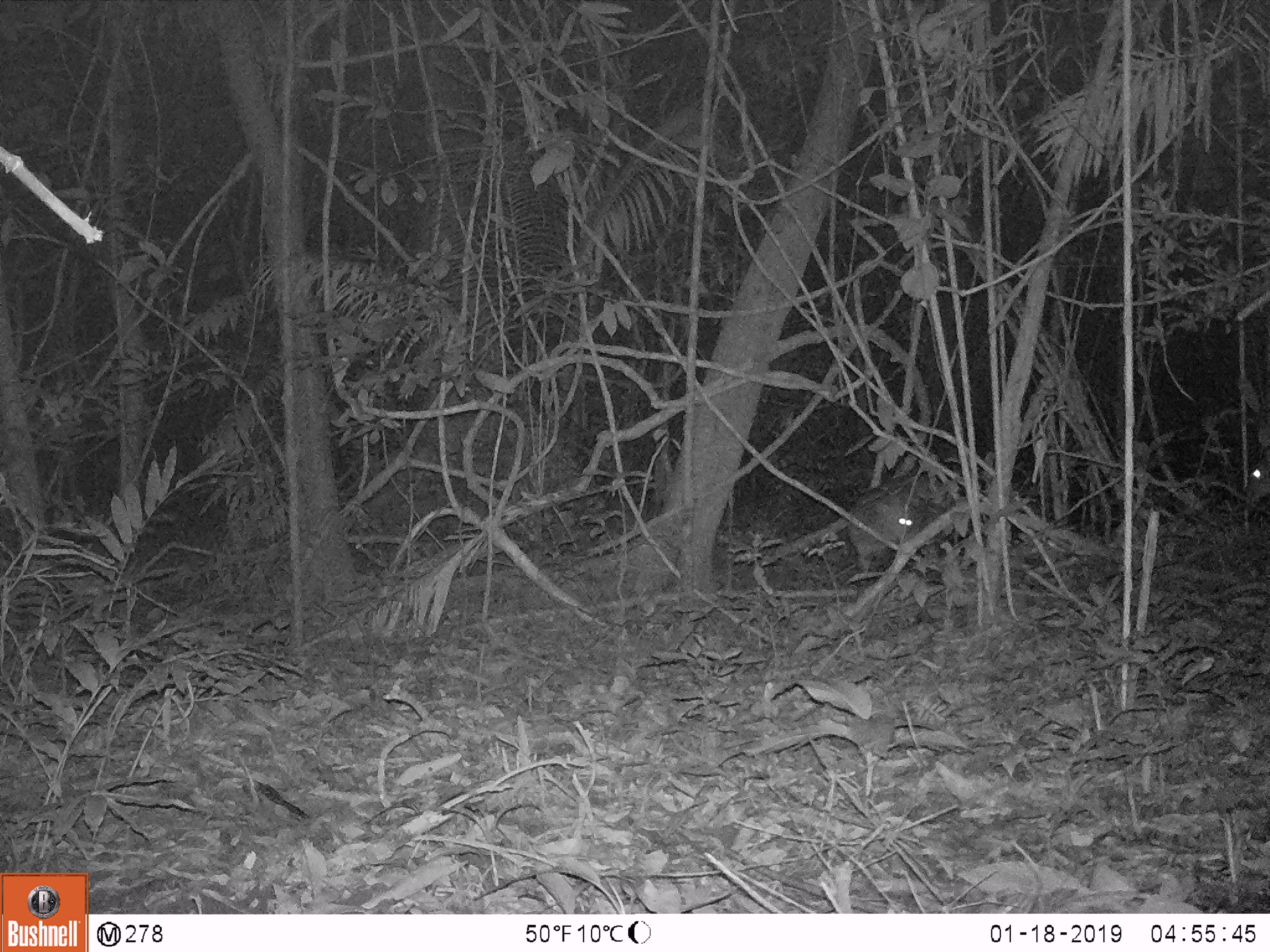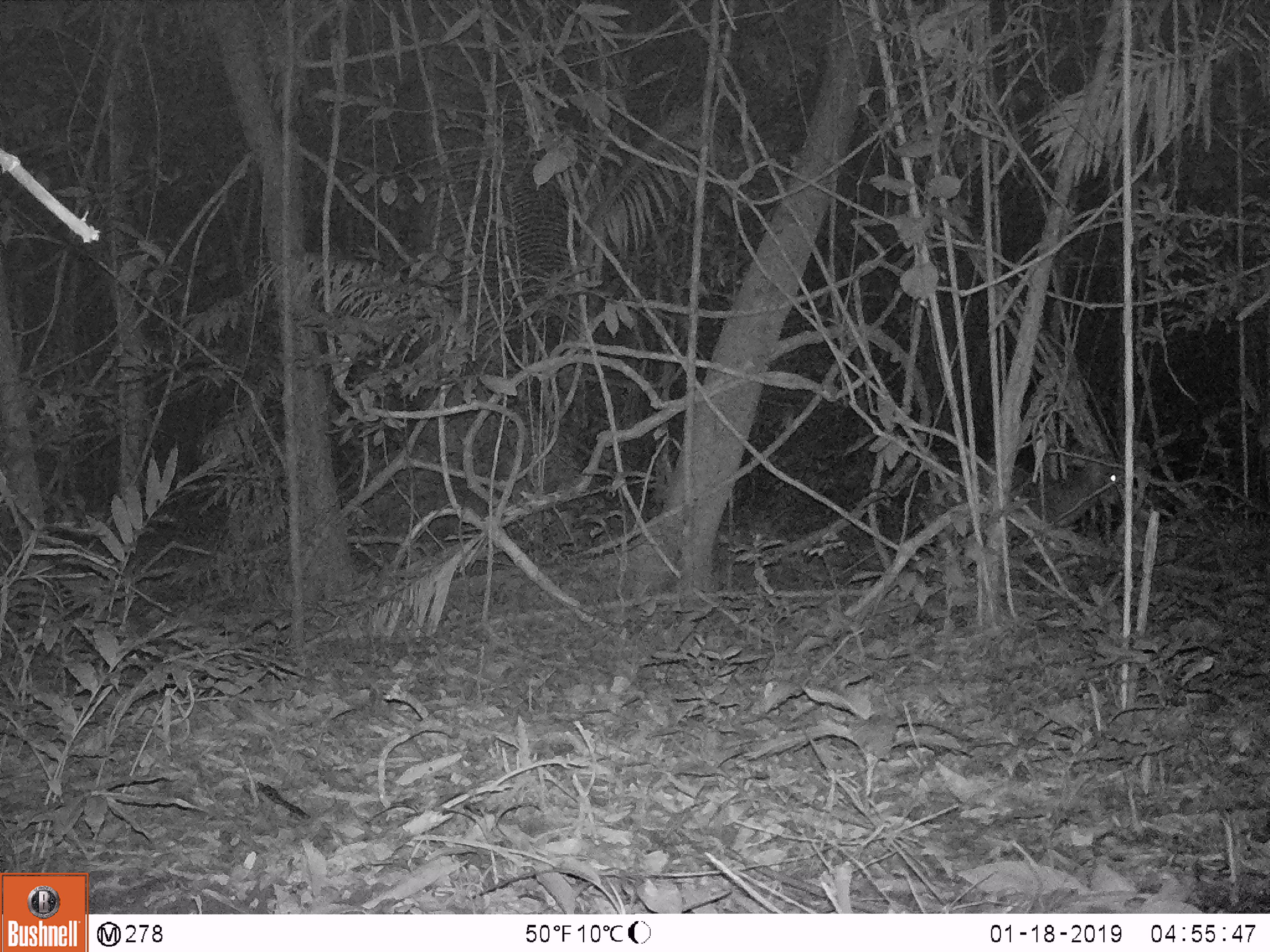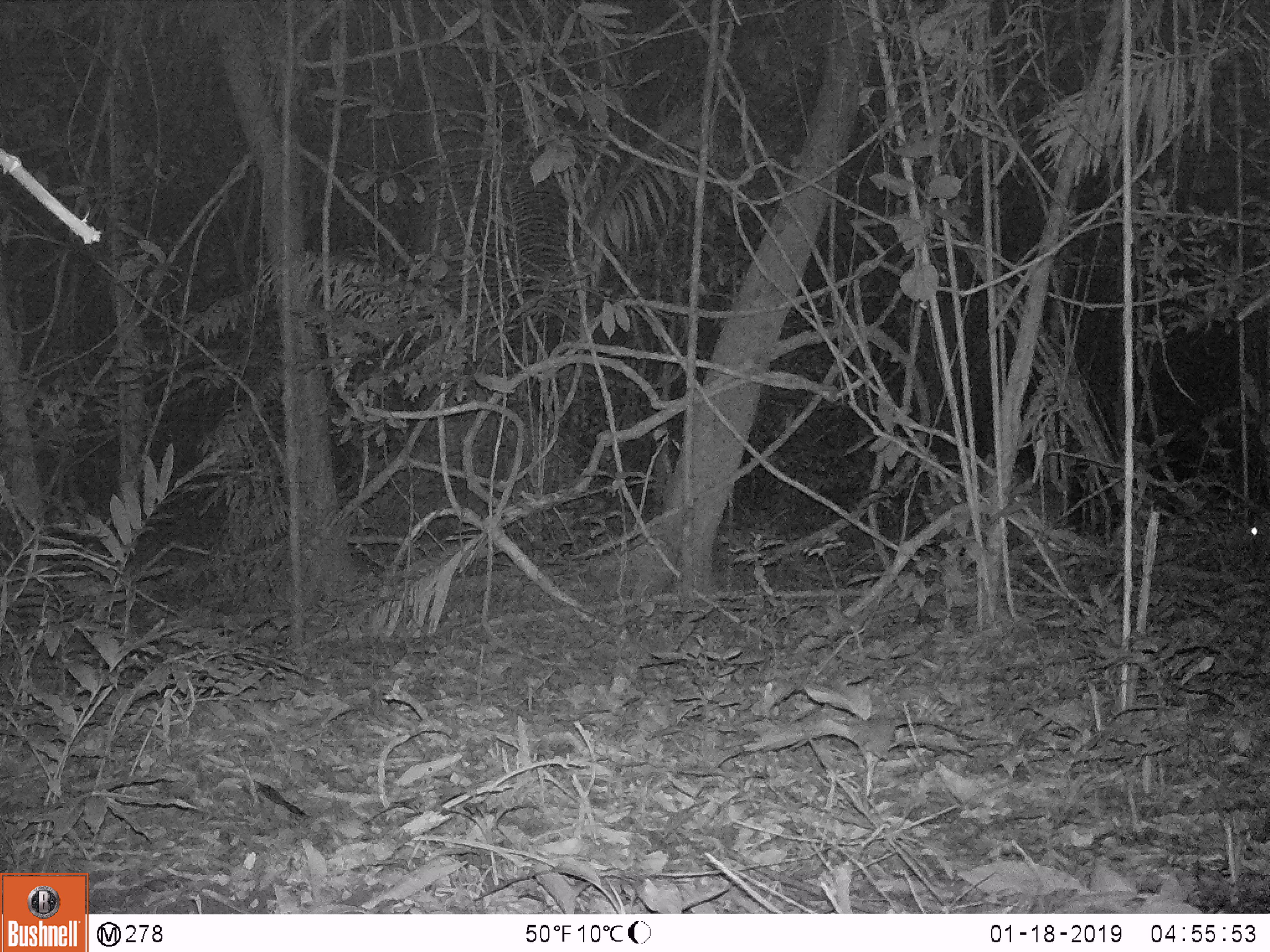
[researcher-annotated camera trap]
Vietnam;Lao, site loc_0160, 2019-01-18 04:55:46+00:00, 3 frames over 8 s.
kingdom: Animalia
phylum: Chordata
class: Mammalia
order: Artiodactyla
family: Cervidae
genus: Muntiacus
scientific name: Muntiacus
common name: muntjacs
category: unidentified muntjac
Unidentified muntjac (muntjacs) (Muntiacus). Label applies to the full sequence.